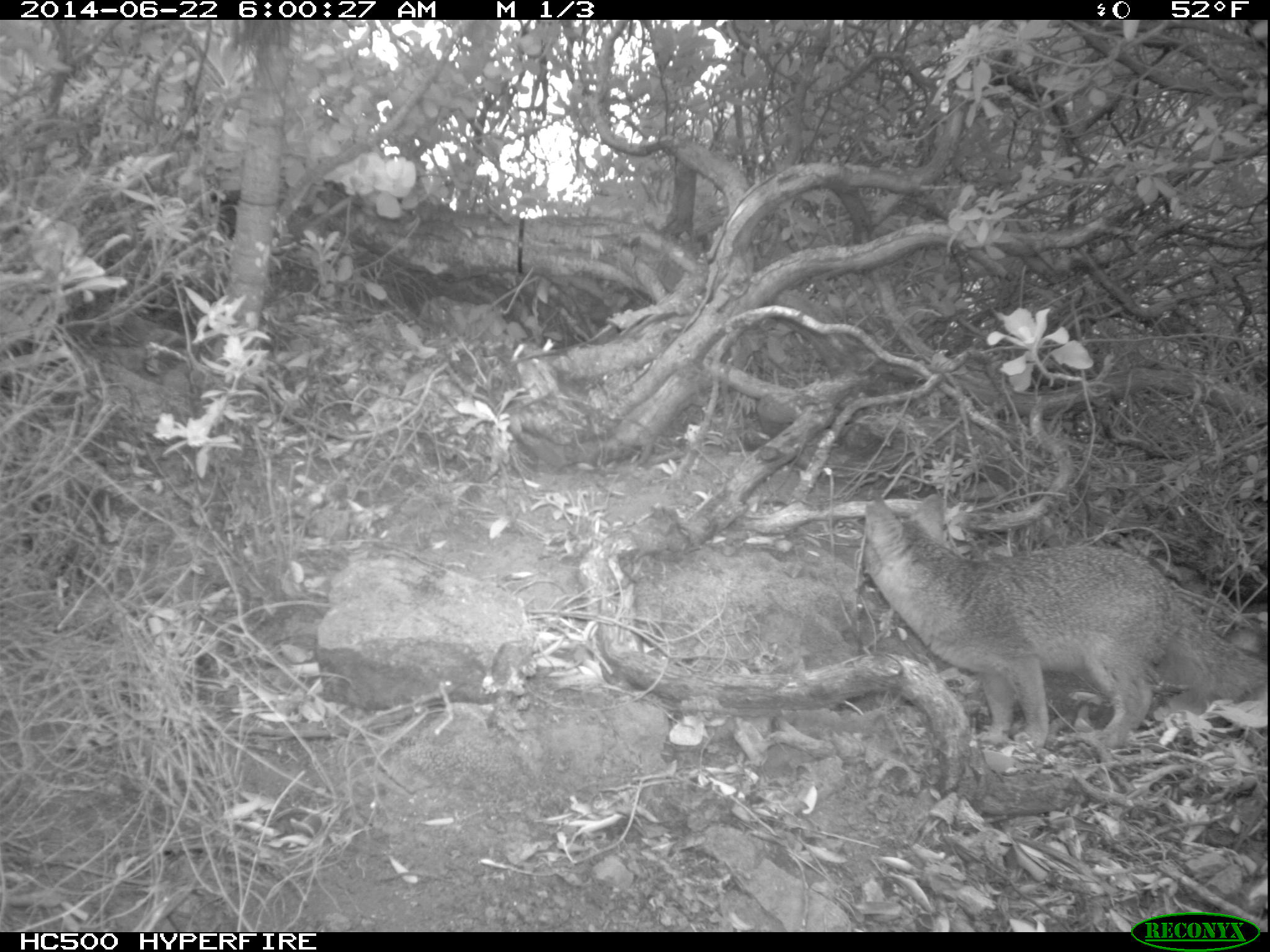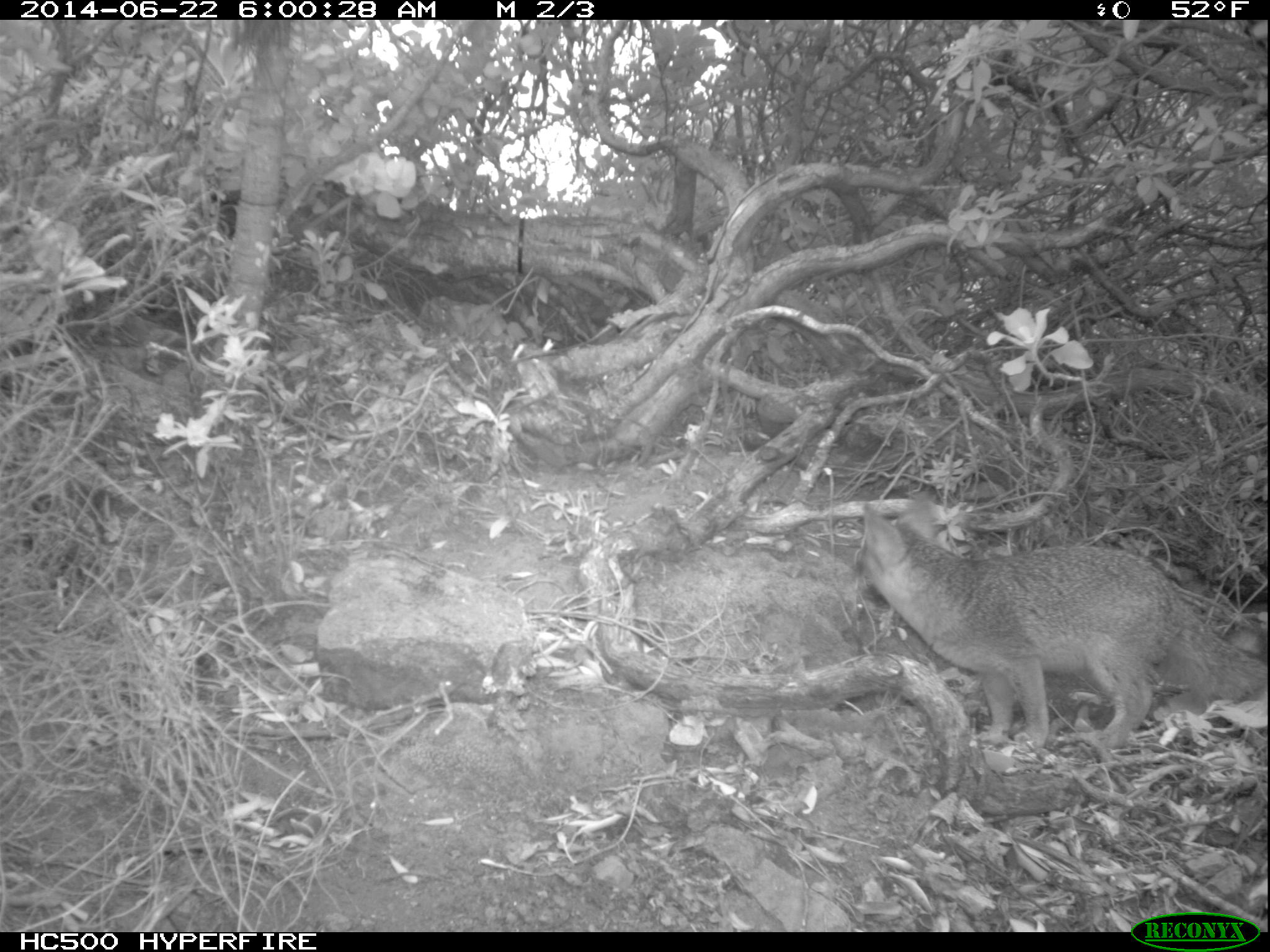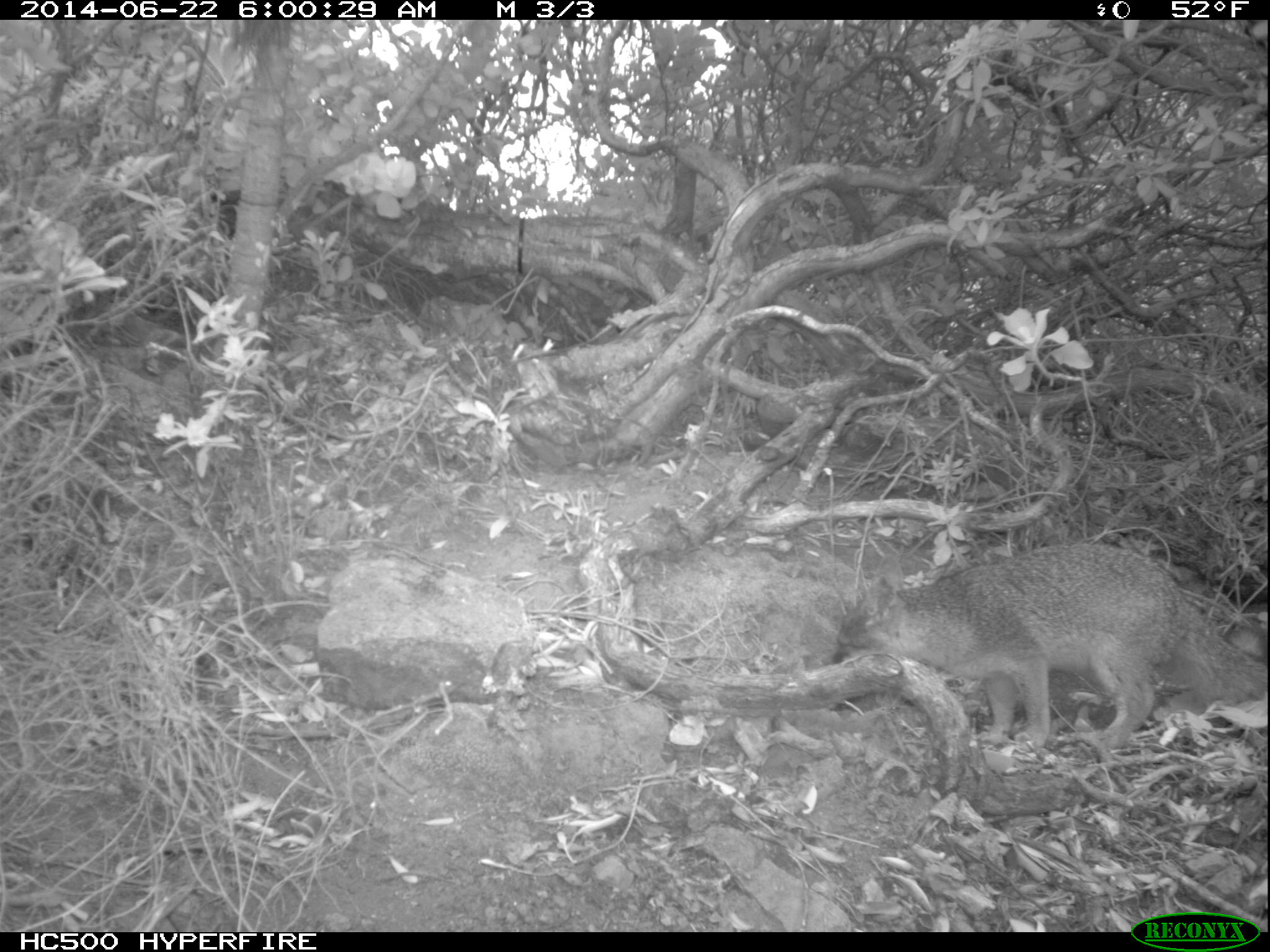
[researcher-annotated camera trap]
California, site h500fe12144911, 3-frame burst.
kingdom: Animalia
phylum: Chordata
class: Mammalia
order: Carnivora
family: Canidae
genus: Urocyon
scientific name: Urocyon littoralis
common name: island fox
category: fox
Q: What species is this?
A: Fox (island fox) (Urocyon littoralis).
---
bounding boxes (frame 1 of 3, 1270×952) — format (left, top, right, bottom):
fox: (860, 494, 1267, 748)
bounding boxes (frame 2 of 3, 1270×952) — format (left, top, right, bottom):
fox: (855, 492, 1269, 750)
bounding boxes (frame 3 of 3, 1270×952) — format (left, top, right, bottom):
fox: (830, 543, 1268, 750)